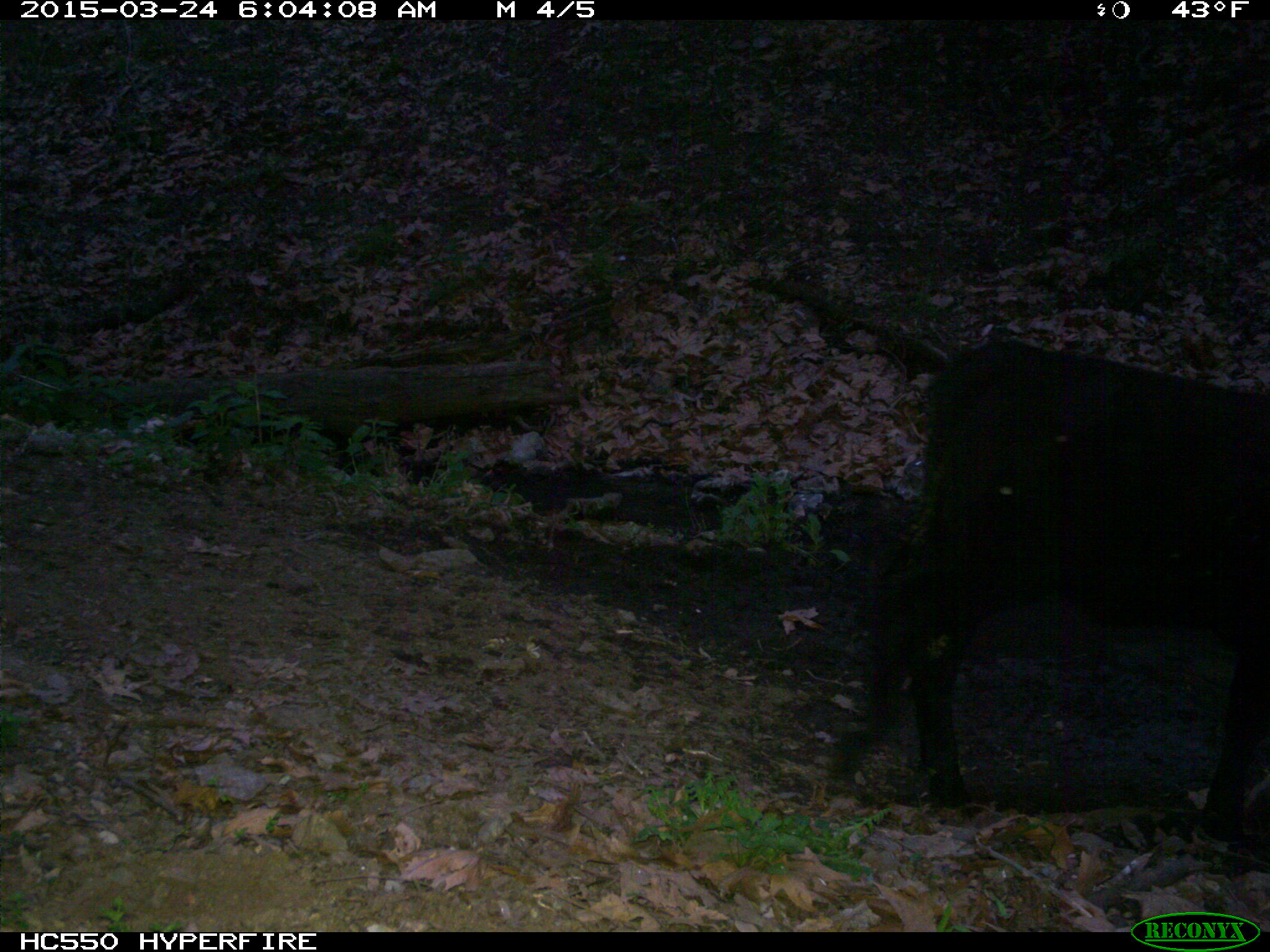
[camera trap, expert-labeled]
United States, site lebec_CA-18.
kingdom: Animalia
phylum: Chordata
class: Mammalia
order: Artiodactyla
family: Bovidae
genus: Bos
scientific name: Bos taurus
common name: domestic cow